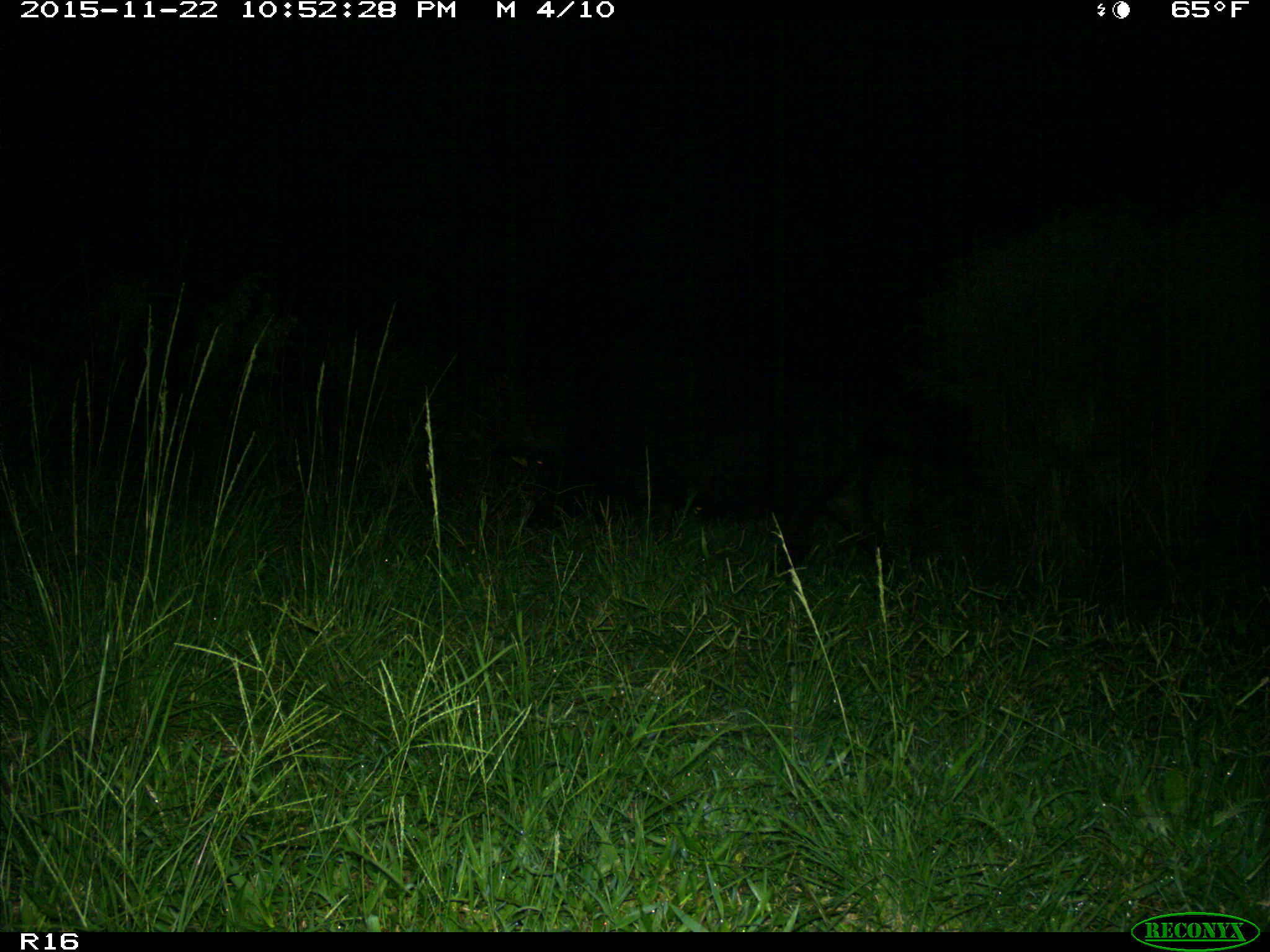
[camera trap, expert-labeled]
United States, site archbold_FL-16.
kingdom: Animalia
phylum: Chordata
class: Mammalia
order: Artiodactyla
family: Suidae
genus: Sus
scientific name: Sus scrofa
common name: wild boar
Sus scrofa (wild boar).